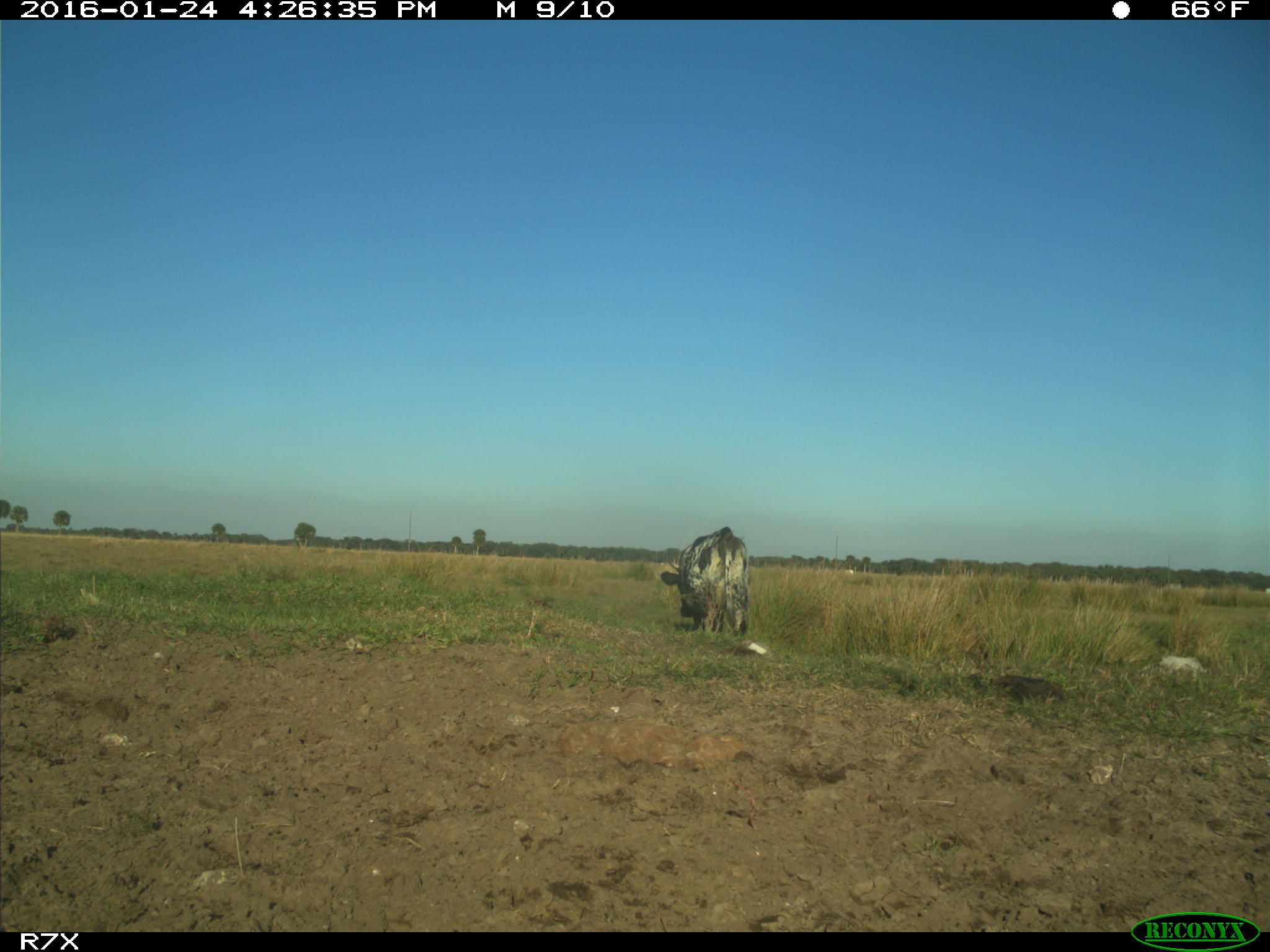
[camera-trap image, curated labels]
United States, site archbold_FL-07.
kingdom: Animalia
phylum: Chordata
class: Mammalia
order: Artiodactyla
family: Bovidae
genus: Bos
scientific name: Bos taurus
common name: domestic cow